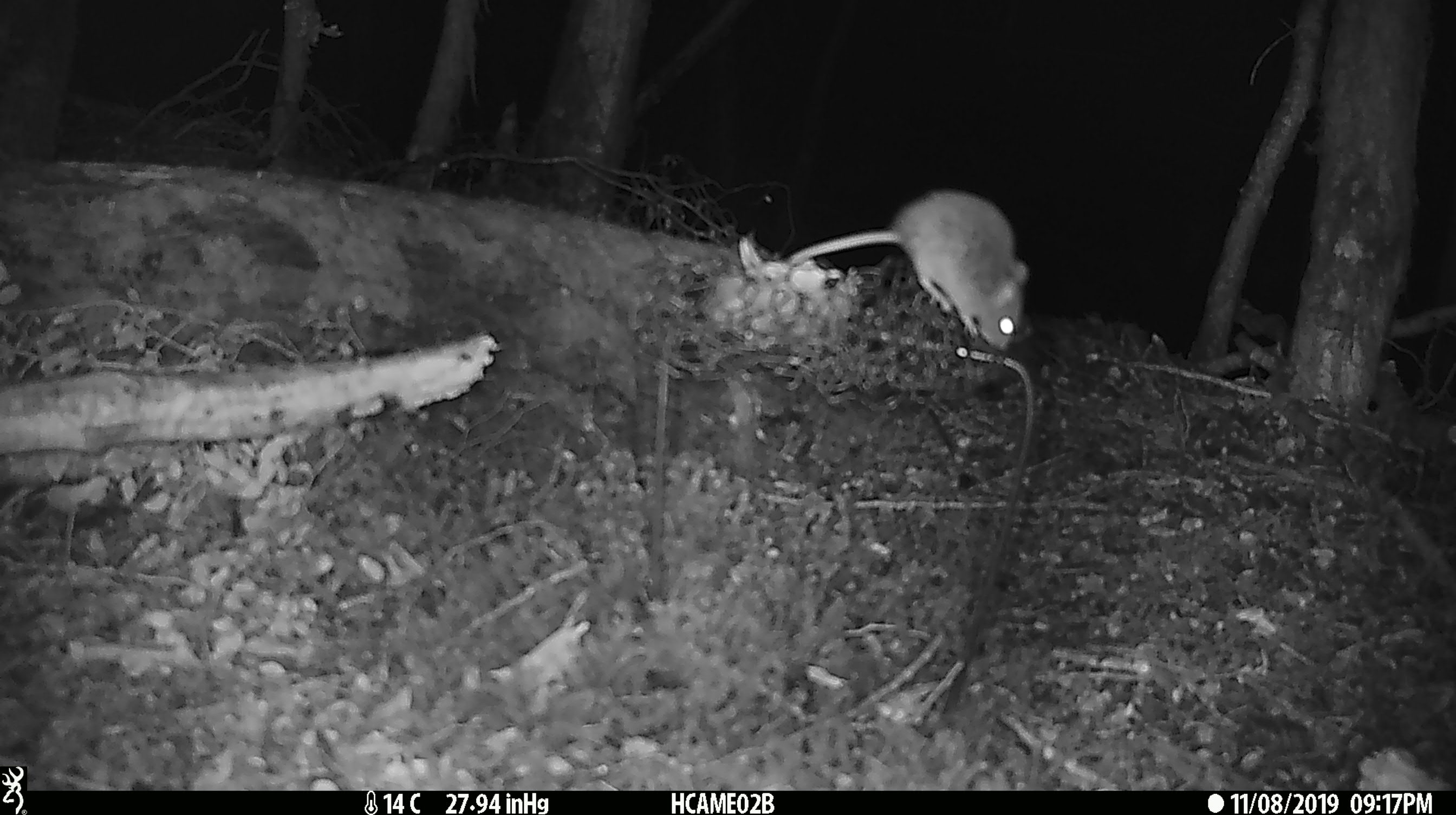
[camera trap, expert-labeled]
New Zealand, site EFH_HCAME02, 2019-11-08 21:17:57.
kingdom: Animalia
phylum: Chordata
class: Mammalia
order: Rodentia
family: Muridae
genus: Mus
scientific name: Mus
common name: mouse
Mouse (Mus).